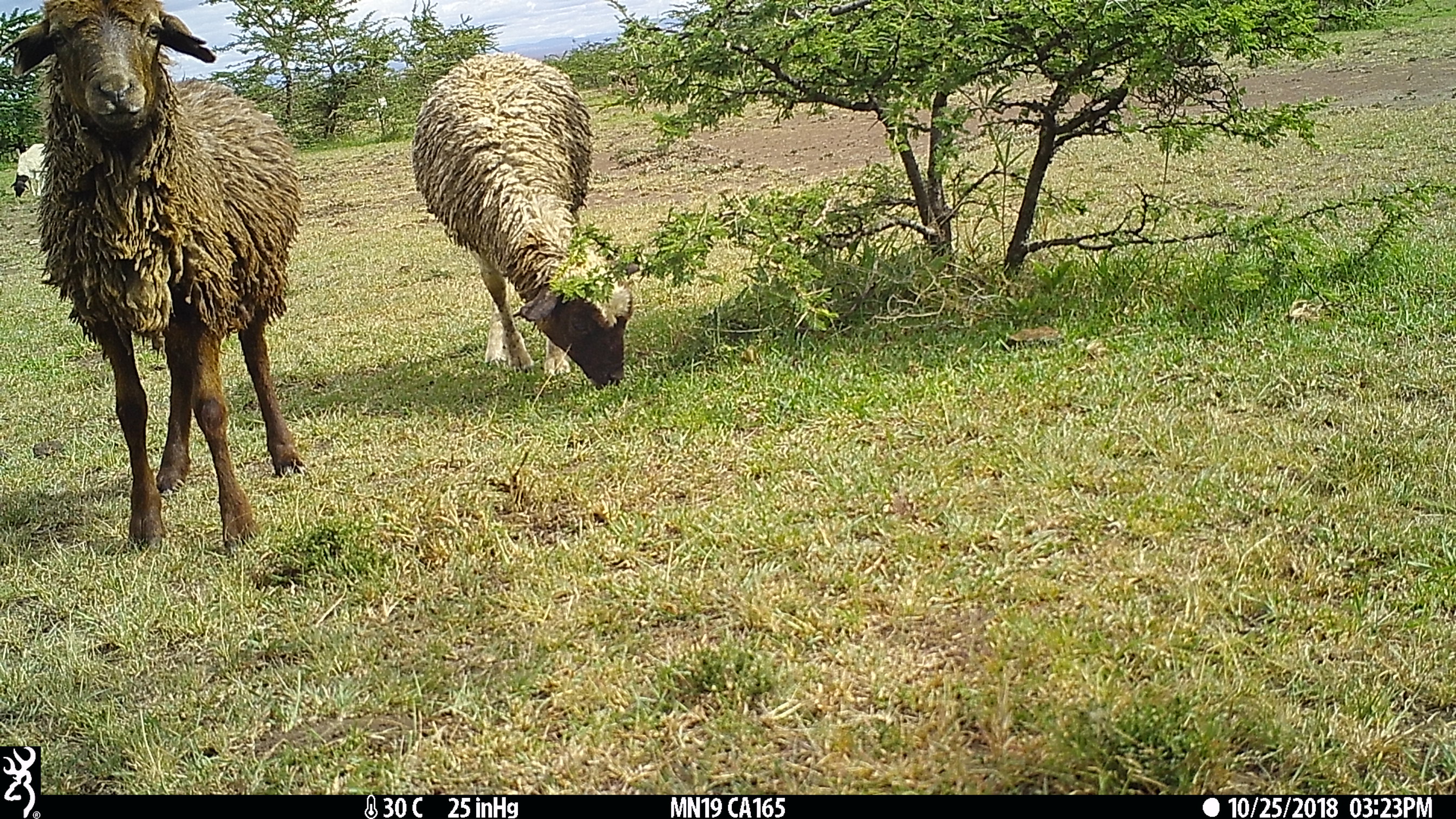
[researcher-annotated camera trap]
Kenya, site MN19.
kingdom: Animalia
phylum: Chordata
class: Mammalia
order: Artiodactyla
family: Bovidae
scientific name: Bovidae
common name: sheep or goat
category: shoat